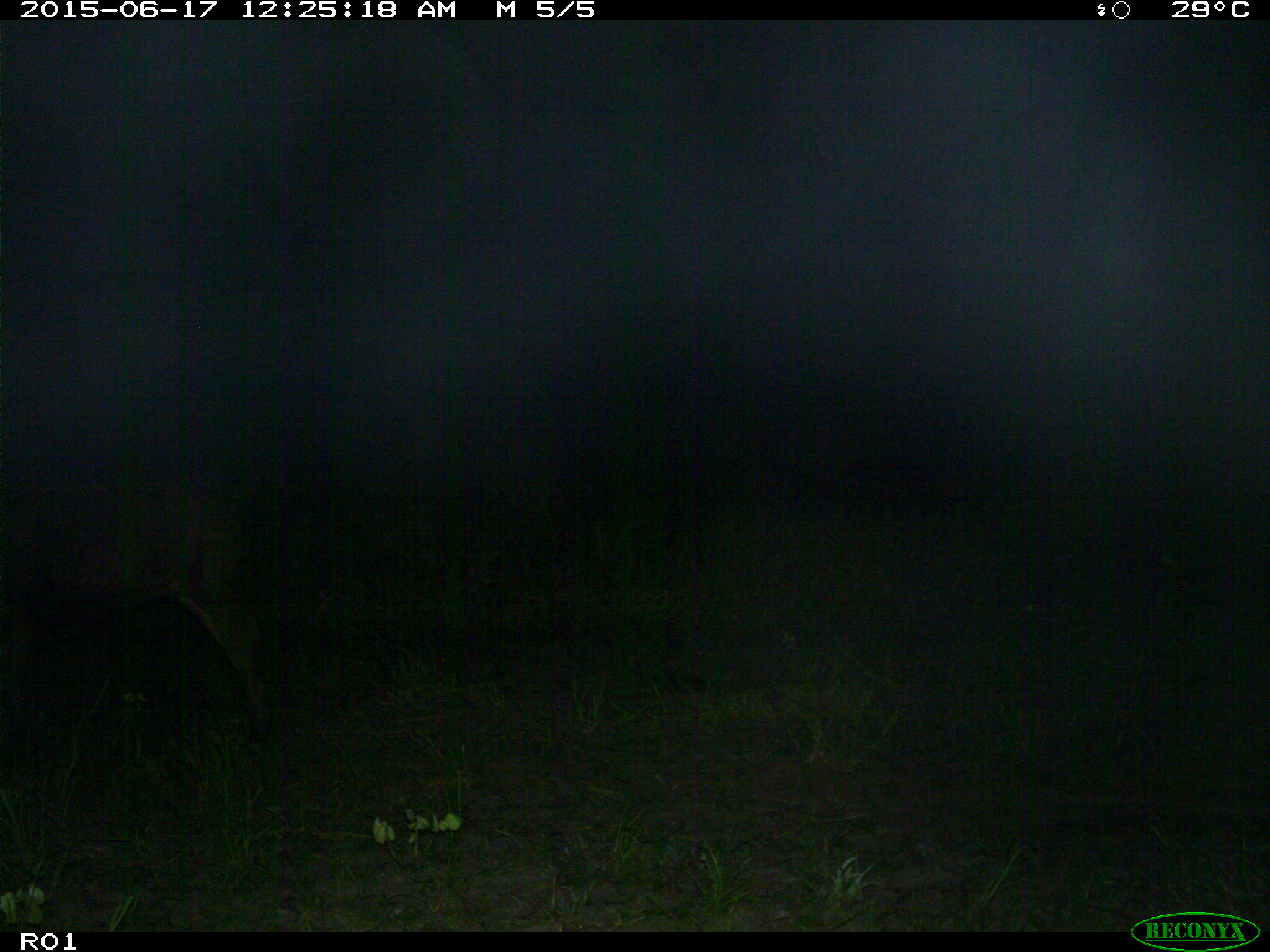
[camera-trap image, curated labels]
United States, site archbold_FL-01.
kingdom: Animalia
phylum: Chordata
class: Mammalia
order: Artiodactyla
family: Bovidae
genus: Bos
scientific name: Bos taurus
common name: domestic cow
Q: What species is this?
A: Bos taurus (domestic cow).